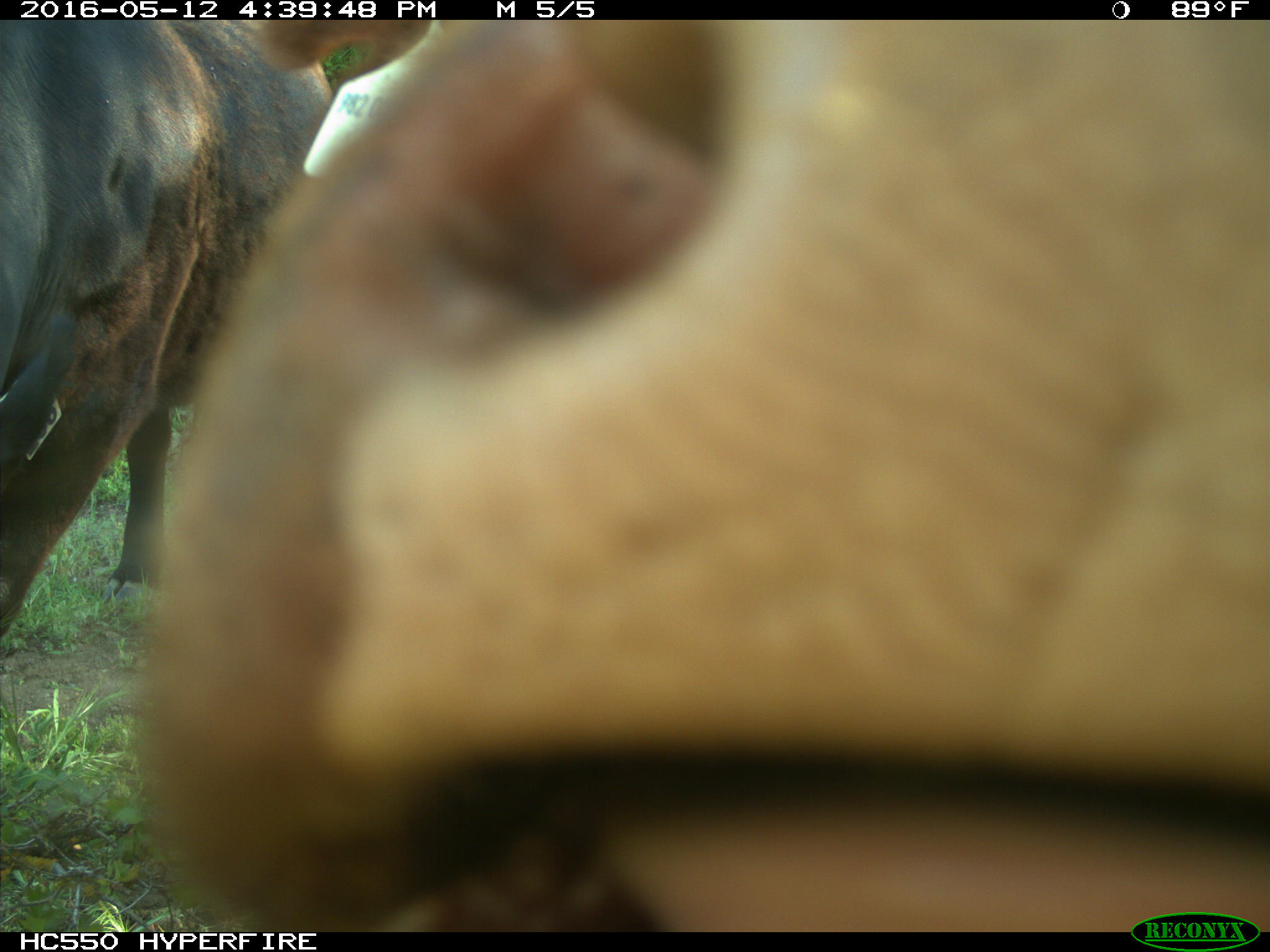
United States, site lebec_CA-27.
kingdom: Animalia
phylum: Chordata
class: Mammalia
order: Artiodactyla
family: Bovidae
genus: Bos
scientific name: Bos taurus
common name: domestic cow